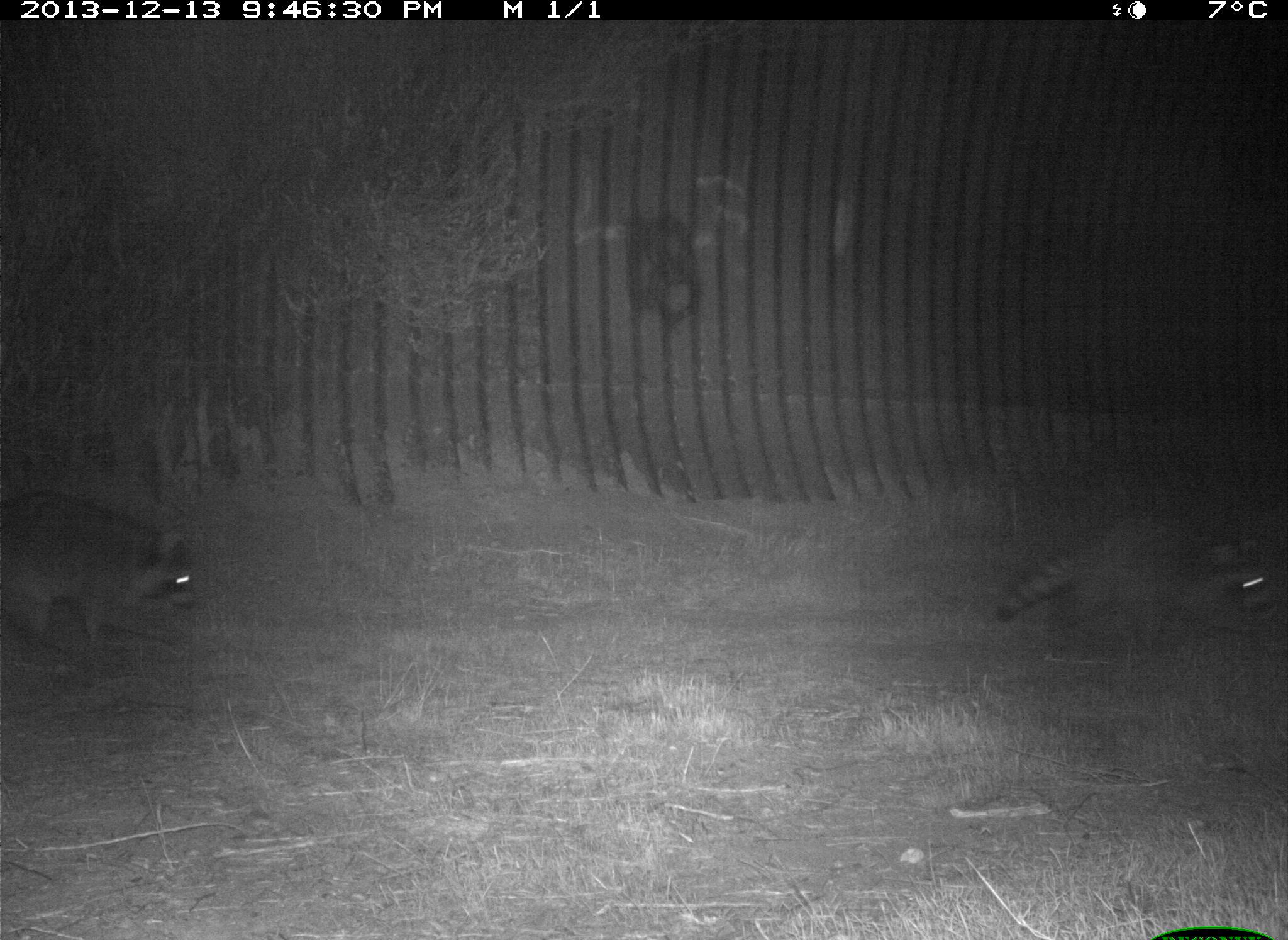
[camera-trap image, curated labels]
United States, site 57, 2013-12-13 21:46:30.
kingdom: Animalia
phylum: Chordata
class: Mammalia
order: Carnivora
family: Procyonidae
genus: Procyon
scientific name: Procyon lotor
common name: raccoon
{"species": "raccoon (Procyon lotor)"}